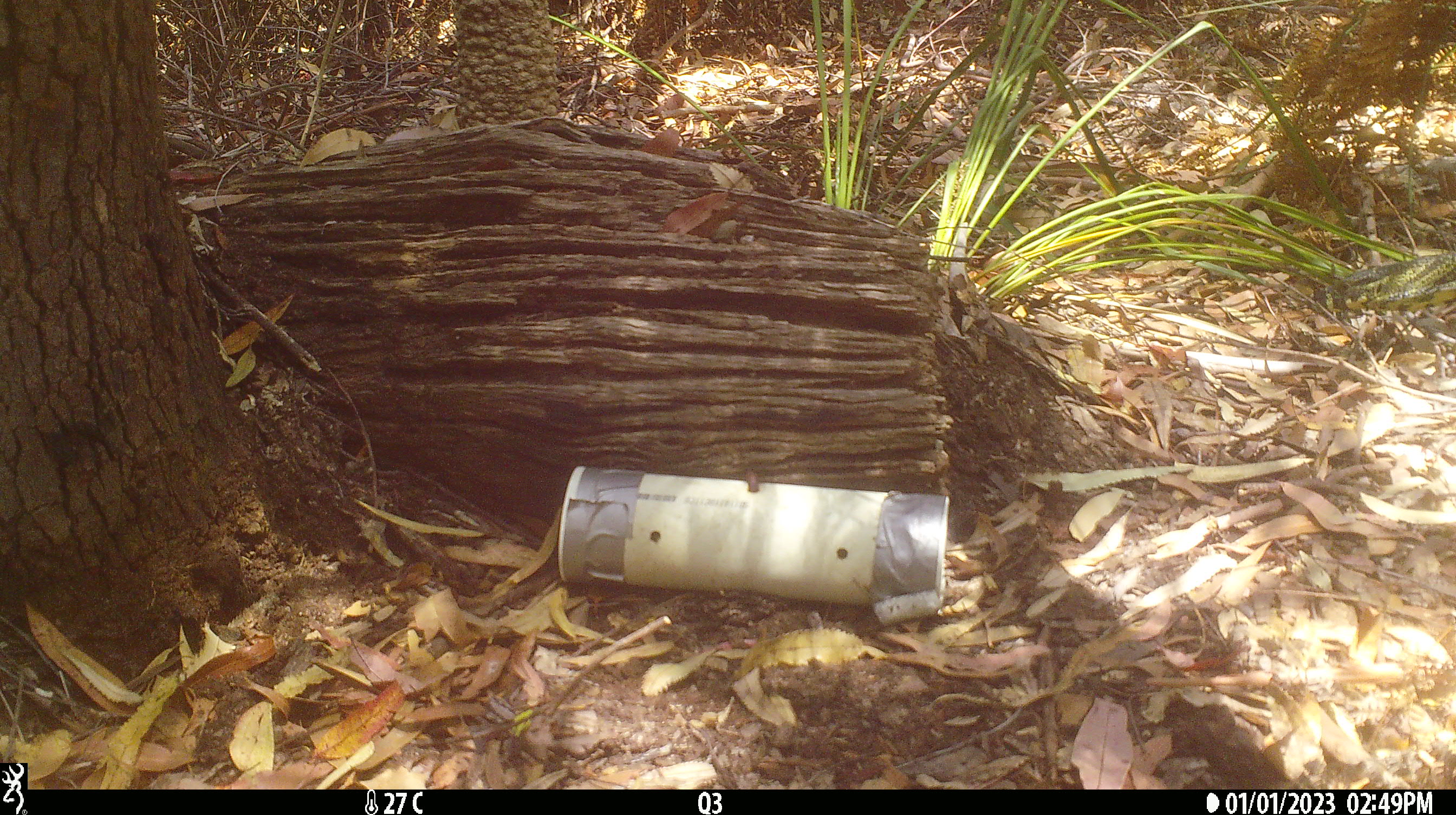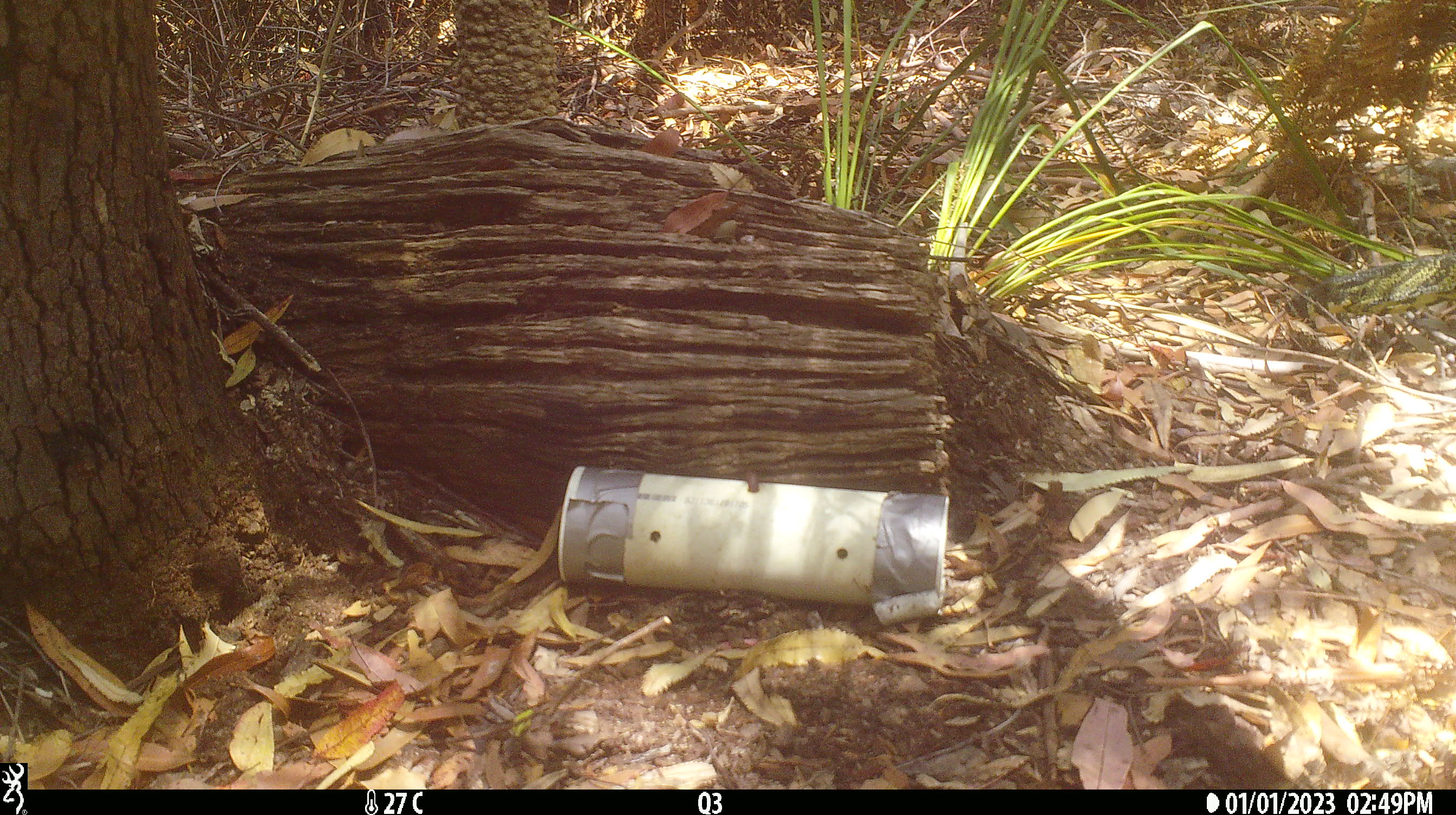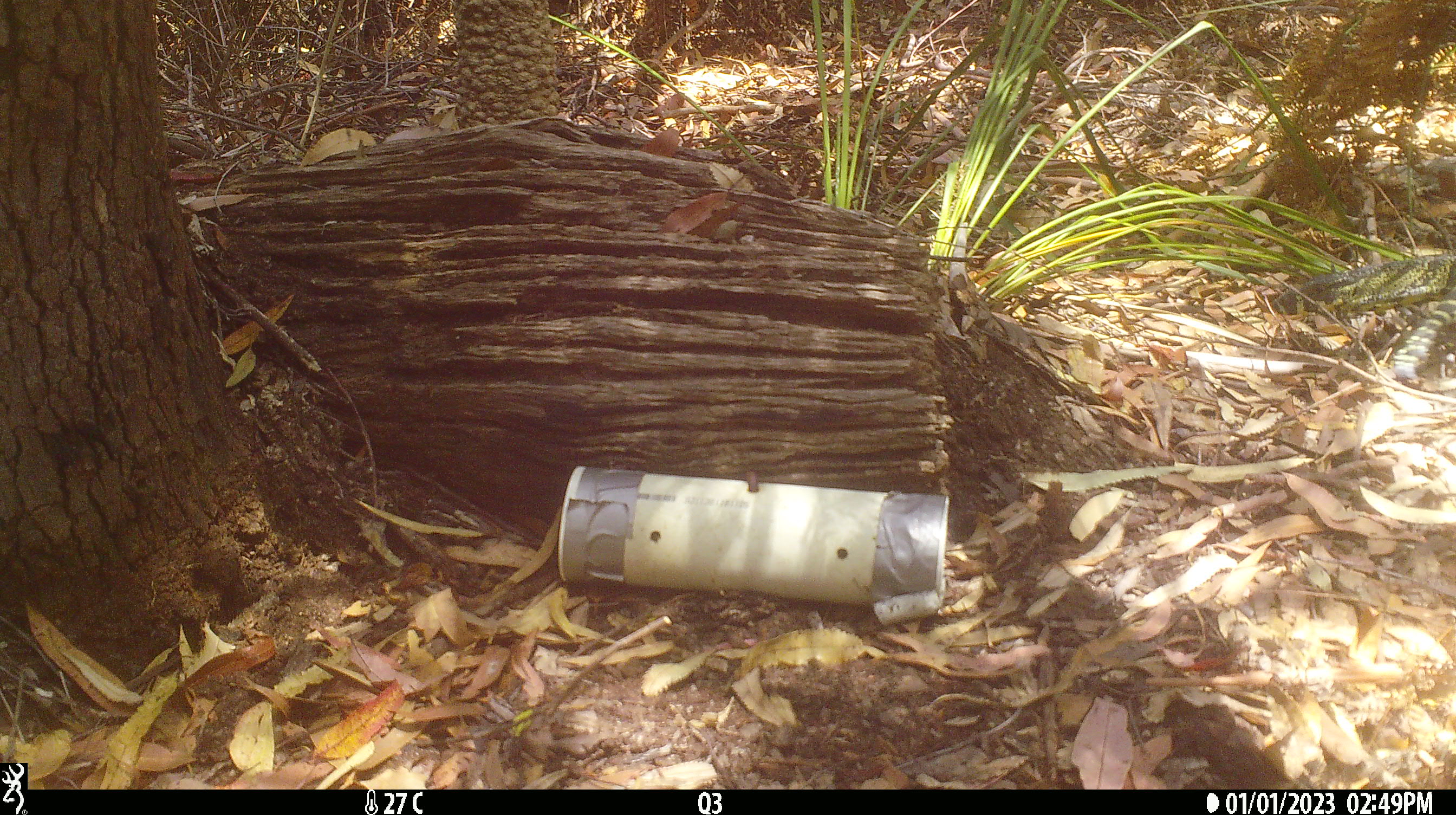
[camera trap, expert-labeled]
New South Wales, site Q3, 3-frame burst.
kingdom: Animalia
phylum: Chordata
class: Reptilia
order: Squamata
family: Varanidae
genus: Varanus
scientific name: Varanus varius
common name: lace monitor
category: goanna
Goanna (lace monitor) (Varanus varius).